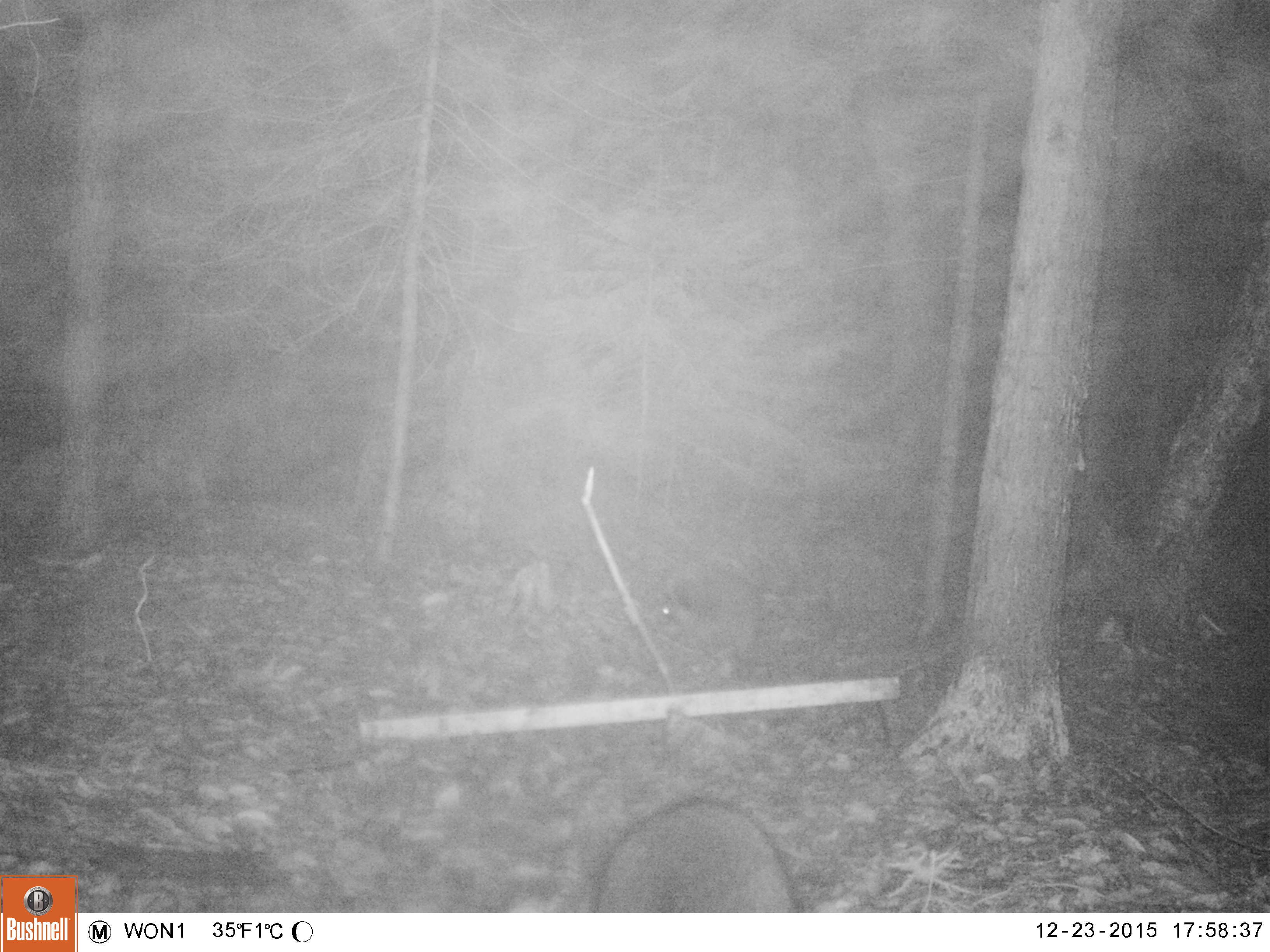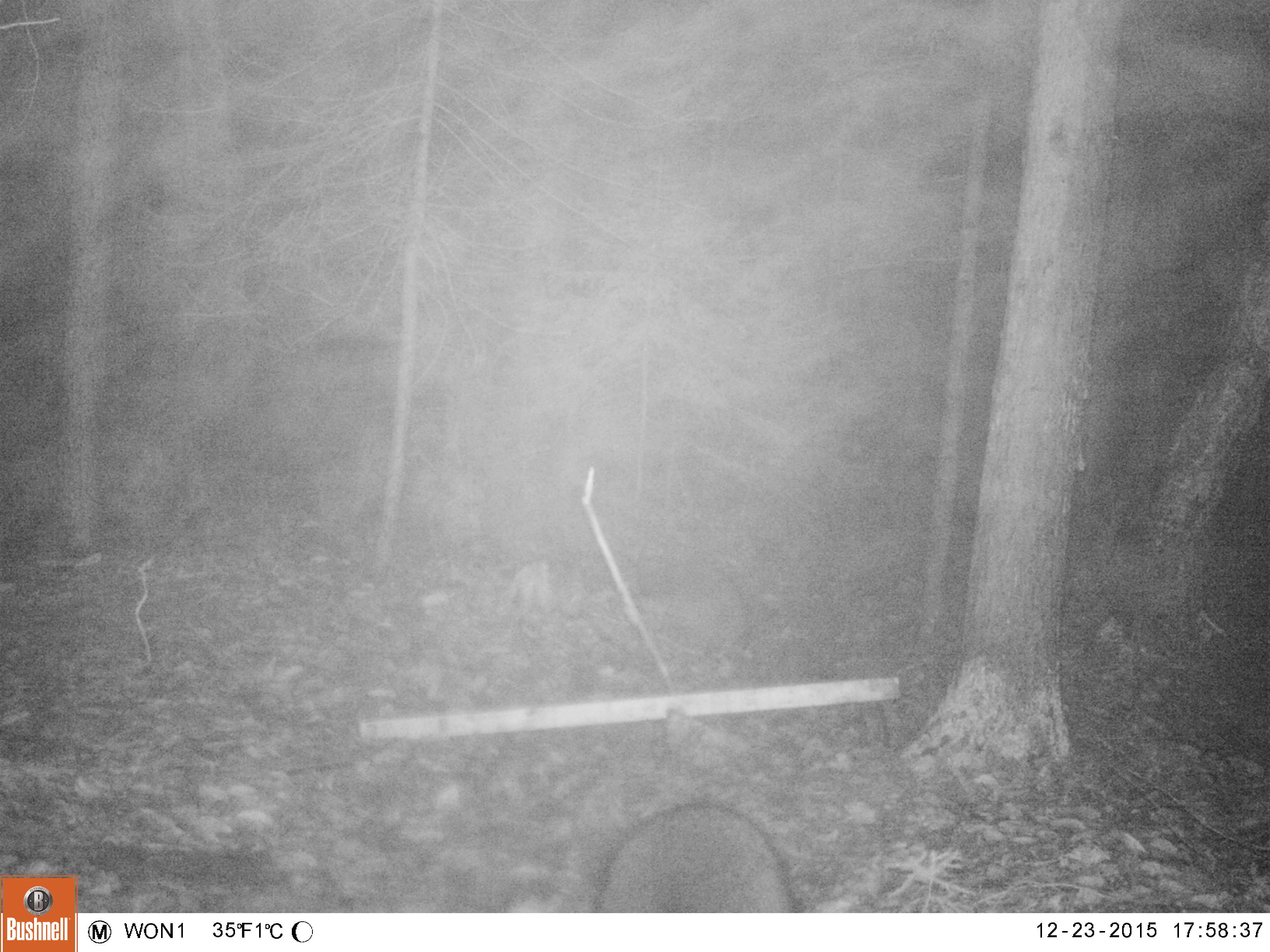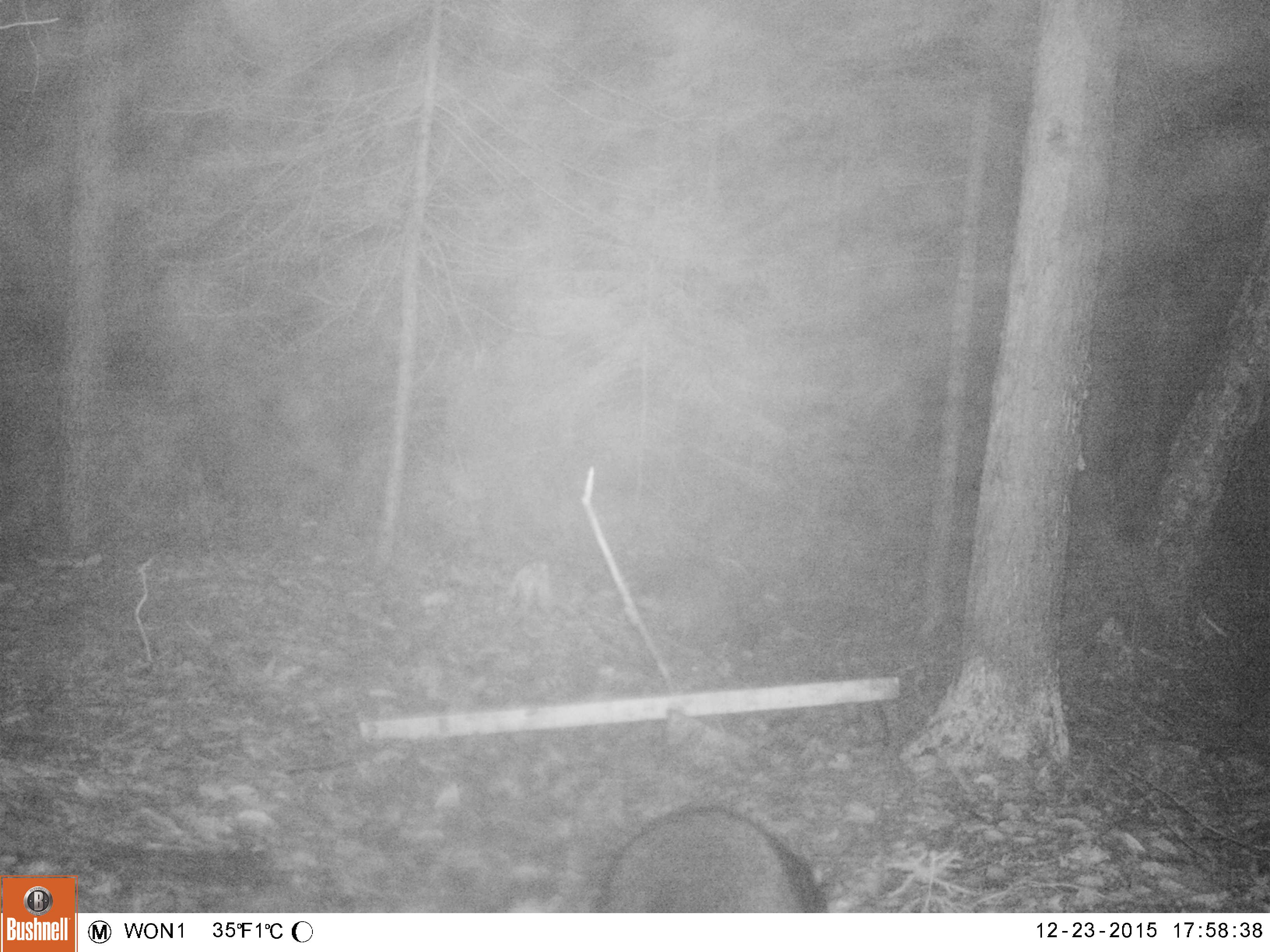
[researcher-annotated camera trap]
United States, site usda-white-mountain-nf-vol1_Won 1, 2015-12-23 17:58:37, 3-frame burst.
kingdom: Animalia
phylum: Chordata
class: Mammalia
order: Carnivora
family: Procyonidae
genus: Procyon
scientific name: Procyon lotor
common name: raccoon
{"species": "raccoon (Procyon lotor)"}